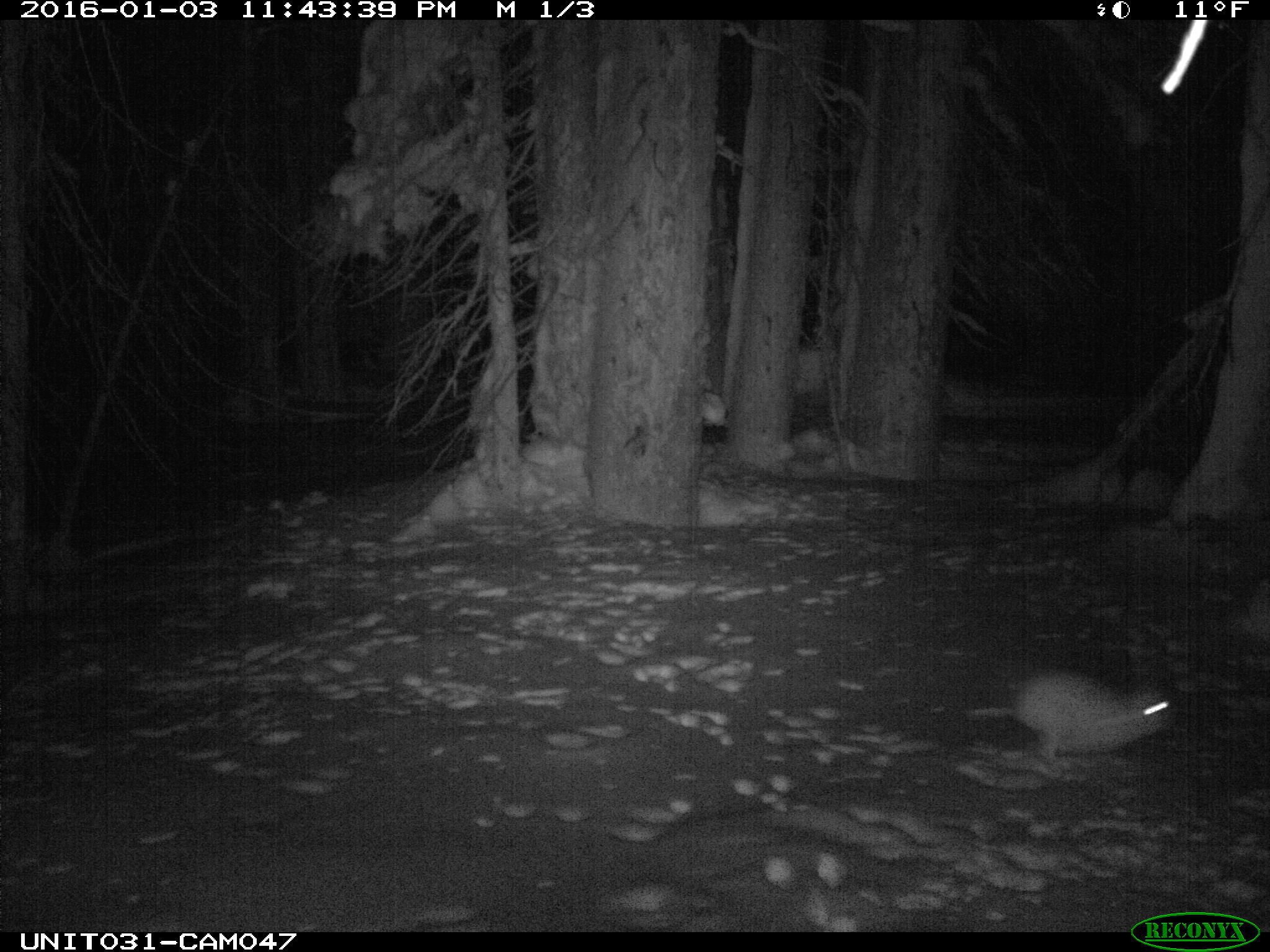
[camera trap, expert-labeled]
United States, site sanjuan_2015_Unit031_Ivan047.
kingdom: Animalia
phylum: Chordata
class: Mammalia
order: Lagomorpha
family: Leporidae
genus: Lepus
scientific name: Lepus americanus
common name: snowshoe hare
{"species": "Lepus americanus (snowshoe hare)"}